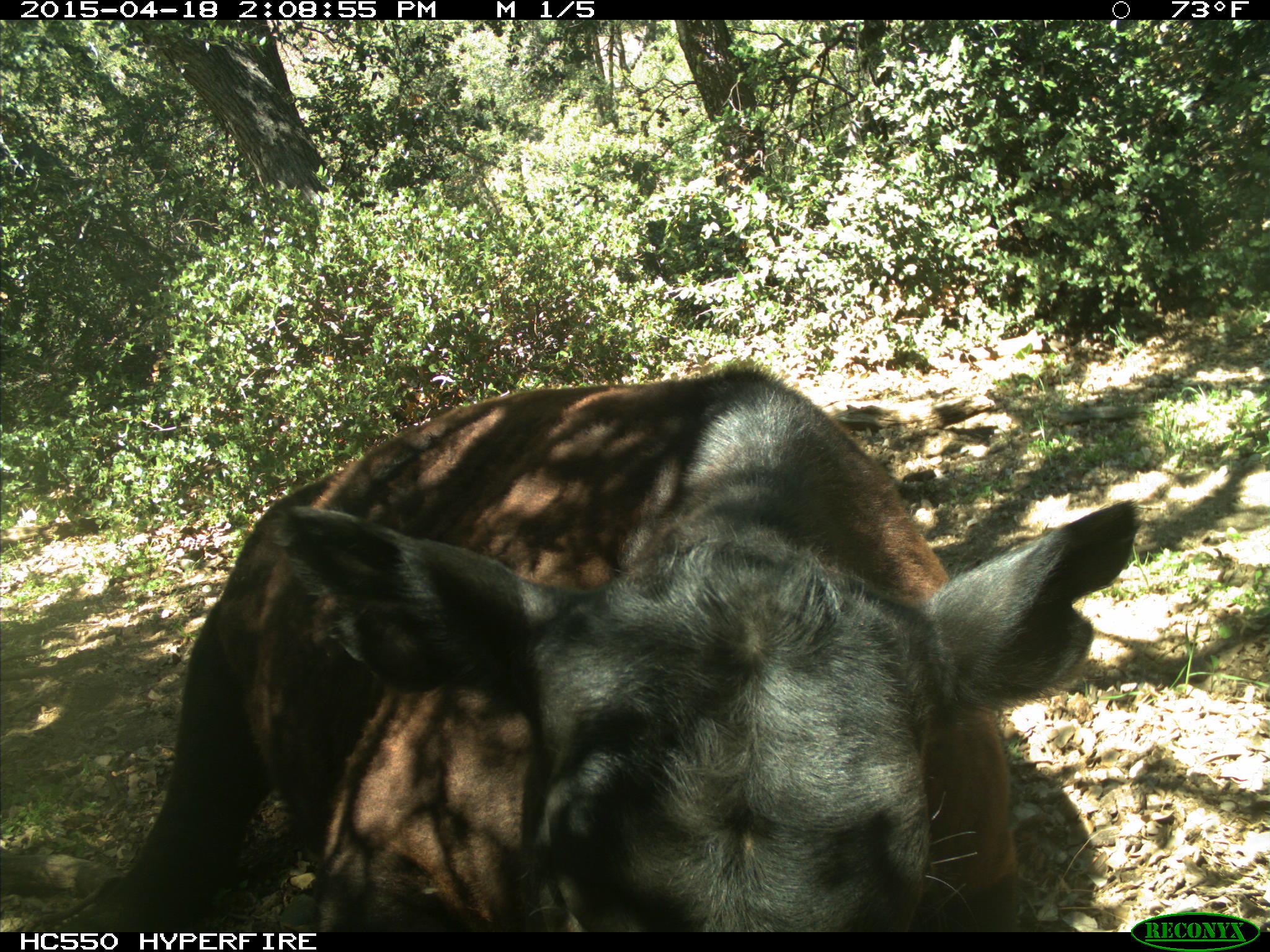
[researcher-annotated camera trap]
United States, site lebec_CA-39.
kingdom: Animalia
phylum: Chordata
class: Mammalia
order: Artiodactyla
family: Bovidae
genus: Bos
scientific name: Bos taurus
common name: domestic cow